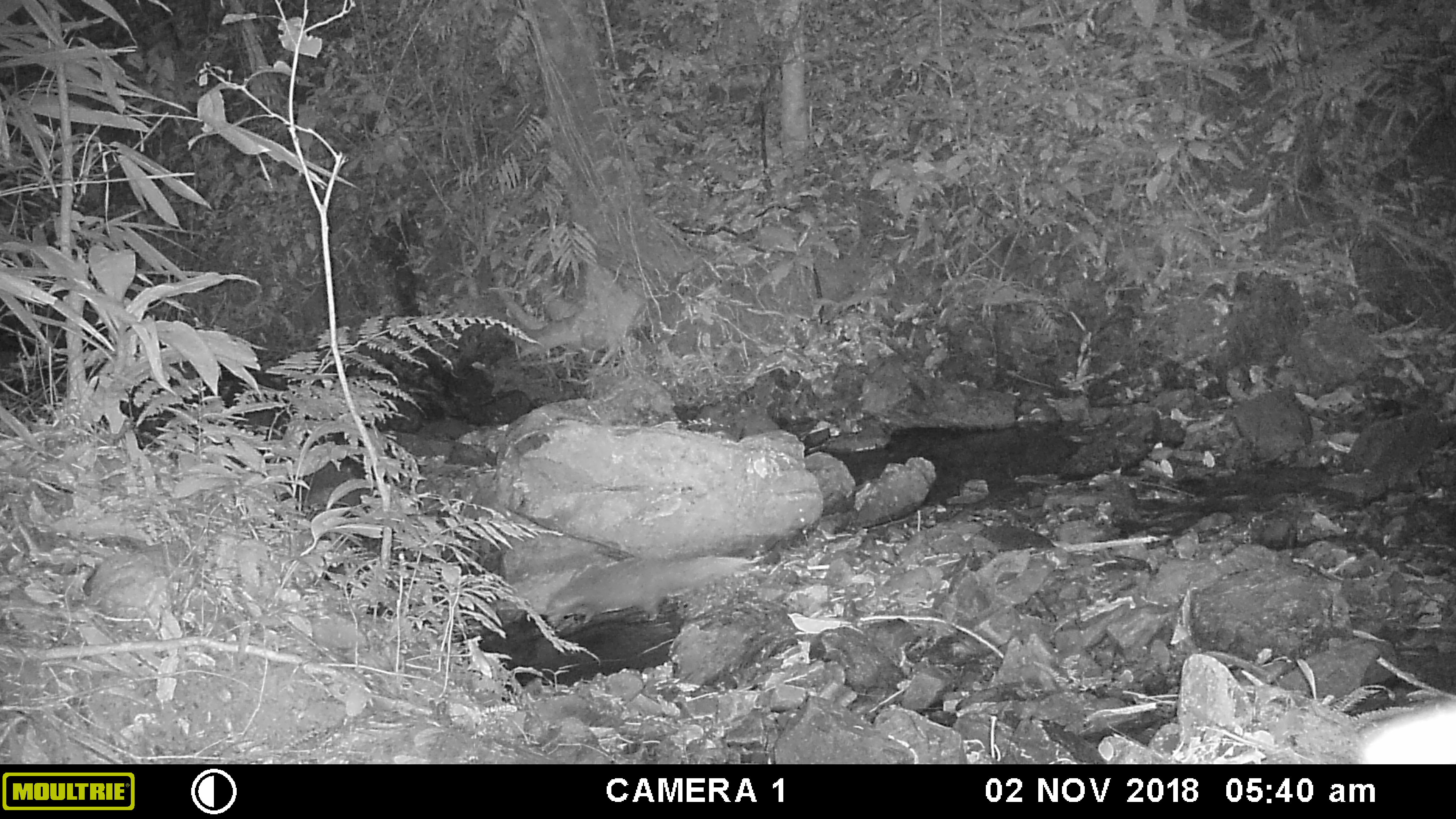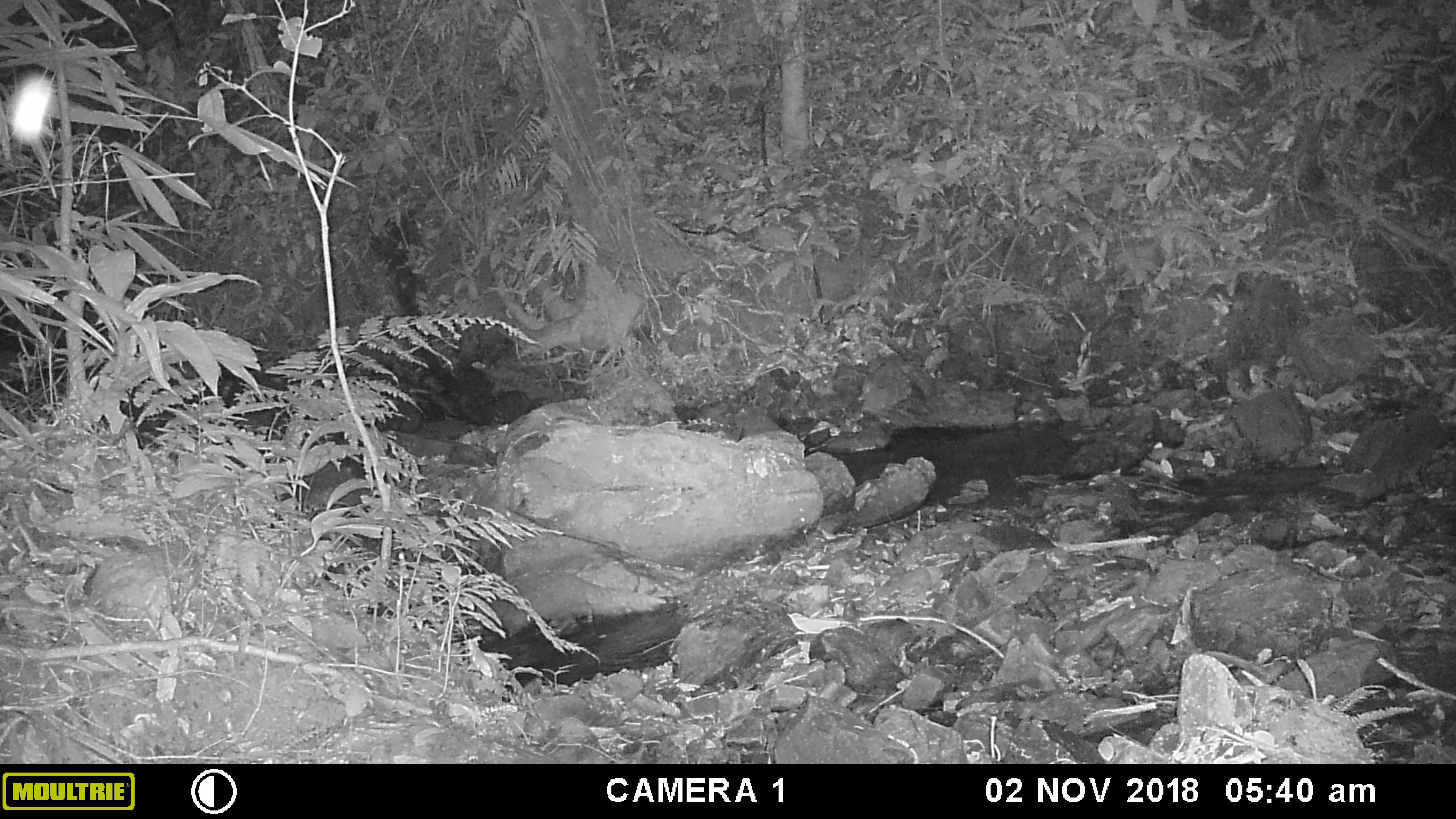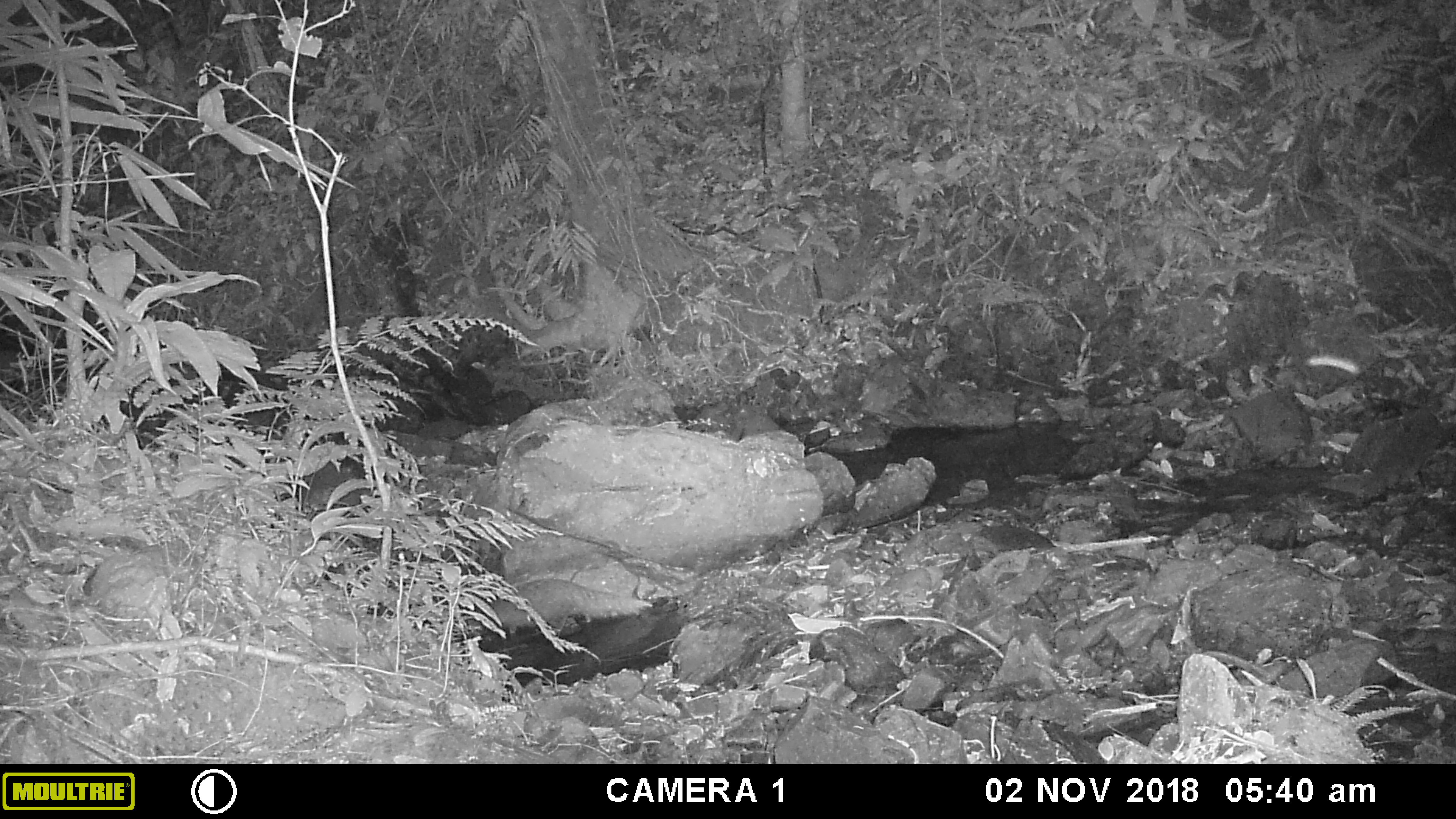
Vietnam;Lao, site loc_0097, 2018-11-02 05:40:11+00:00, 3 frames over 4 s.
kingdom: Animalia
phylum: Chordata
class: Mammalia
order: Carnivora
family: Herpestidae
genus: Urva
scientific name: Urva urva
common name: crab-eating mongoose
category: crab eating mongoose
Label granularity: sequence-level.